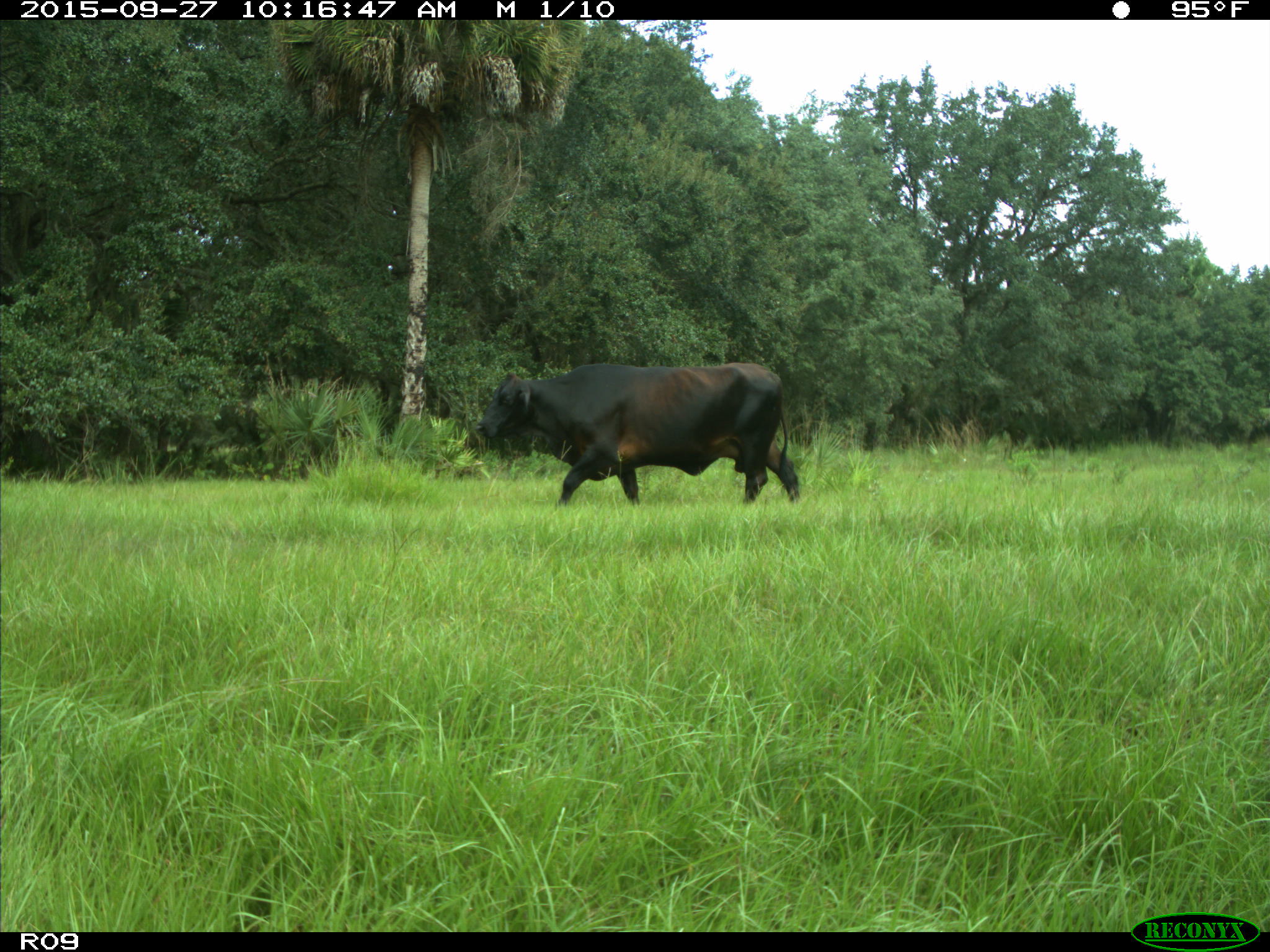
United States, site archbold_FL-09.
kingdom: Animalia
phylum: Chordata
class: Mammalia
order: Artiodactyla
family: Bovidae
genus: Bos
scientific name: Bos taurus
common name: domestic cow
Bos taurus (domestic cow).